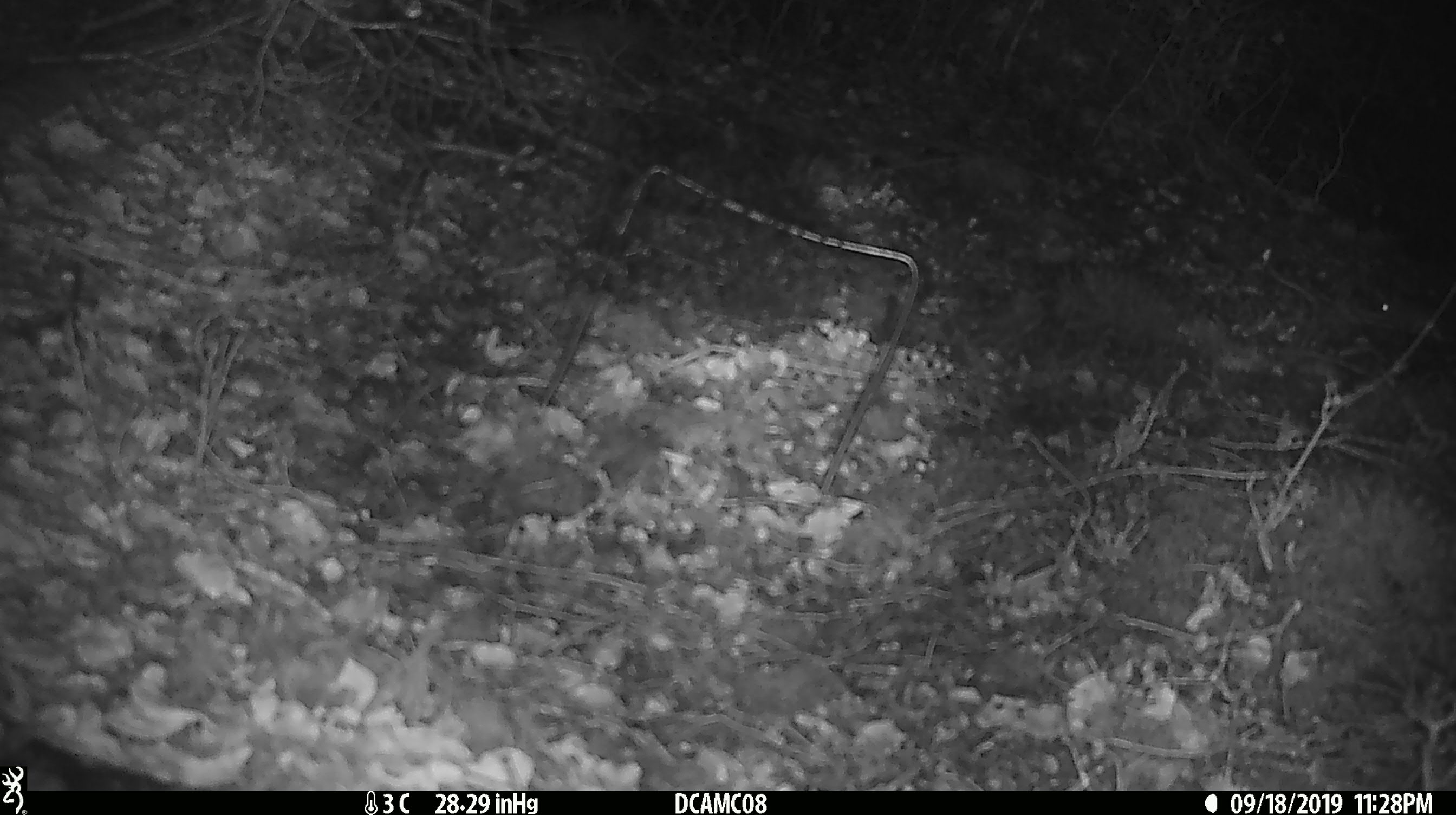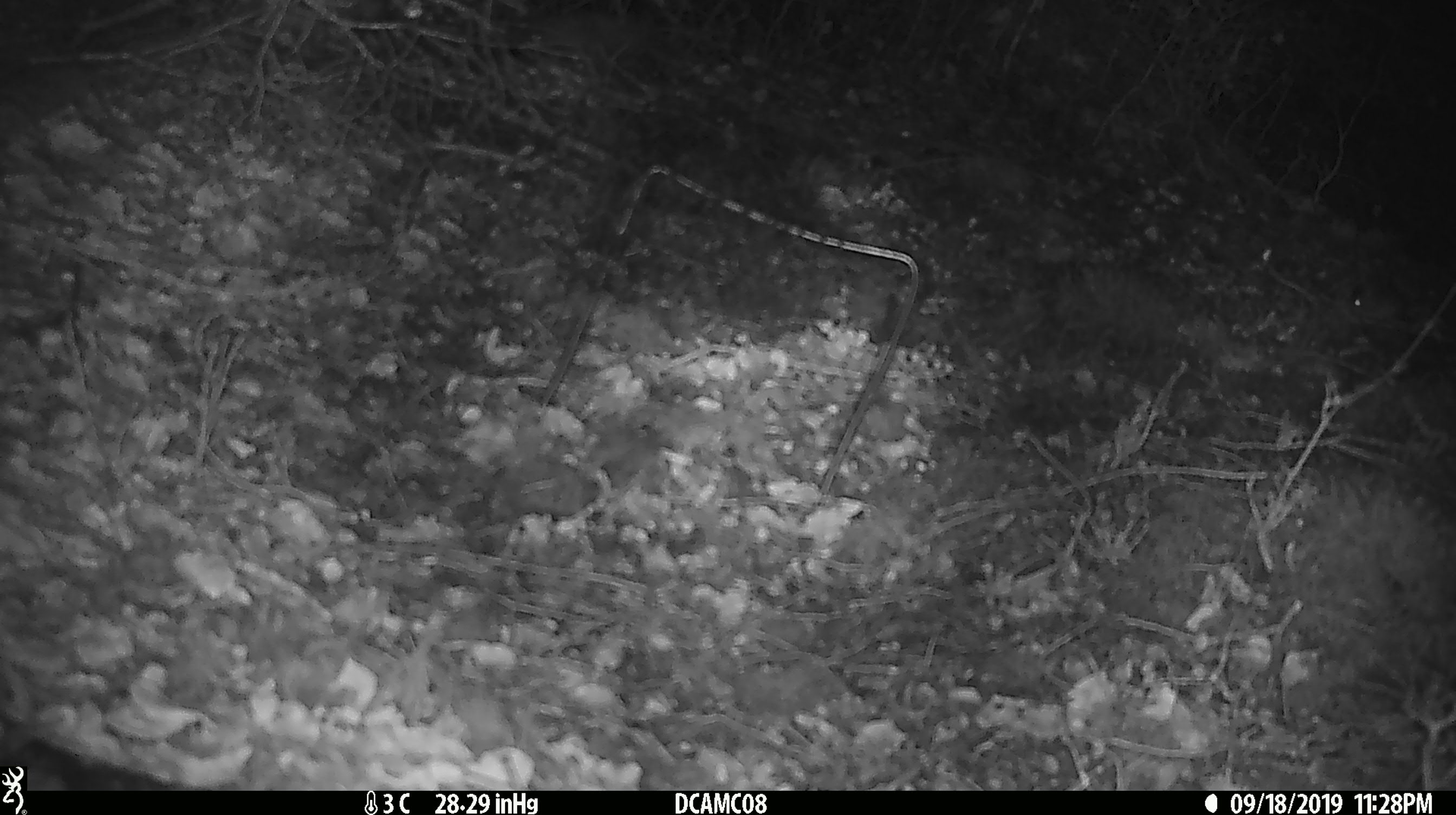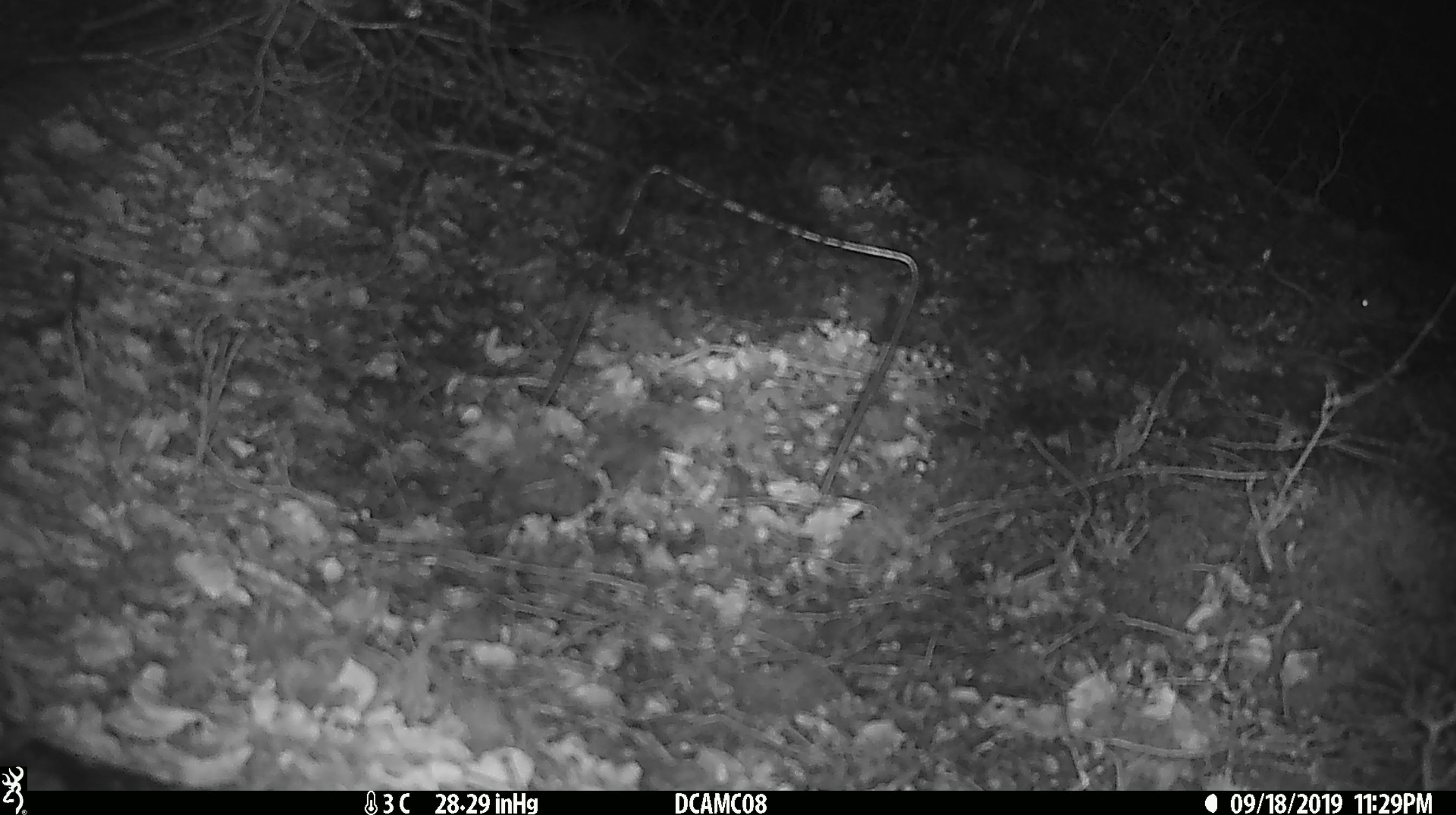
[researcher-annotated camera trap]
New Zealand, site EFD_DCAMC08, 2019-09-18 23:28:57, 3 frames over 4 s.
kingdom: Animalia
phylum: Chordata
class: Mammalia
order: Rodentia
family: Muridae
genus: Mus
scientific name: Mus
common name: mouse